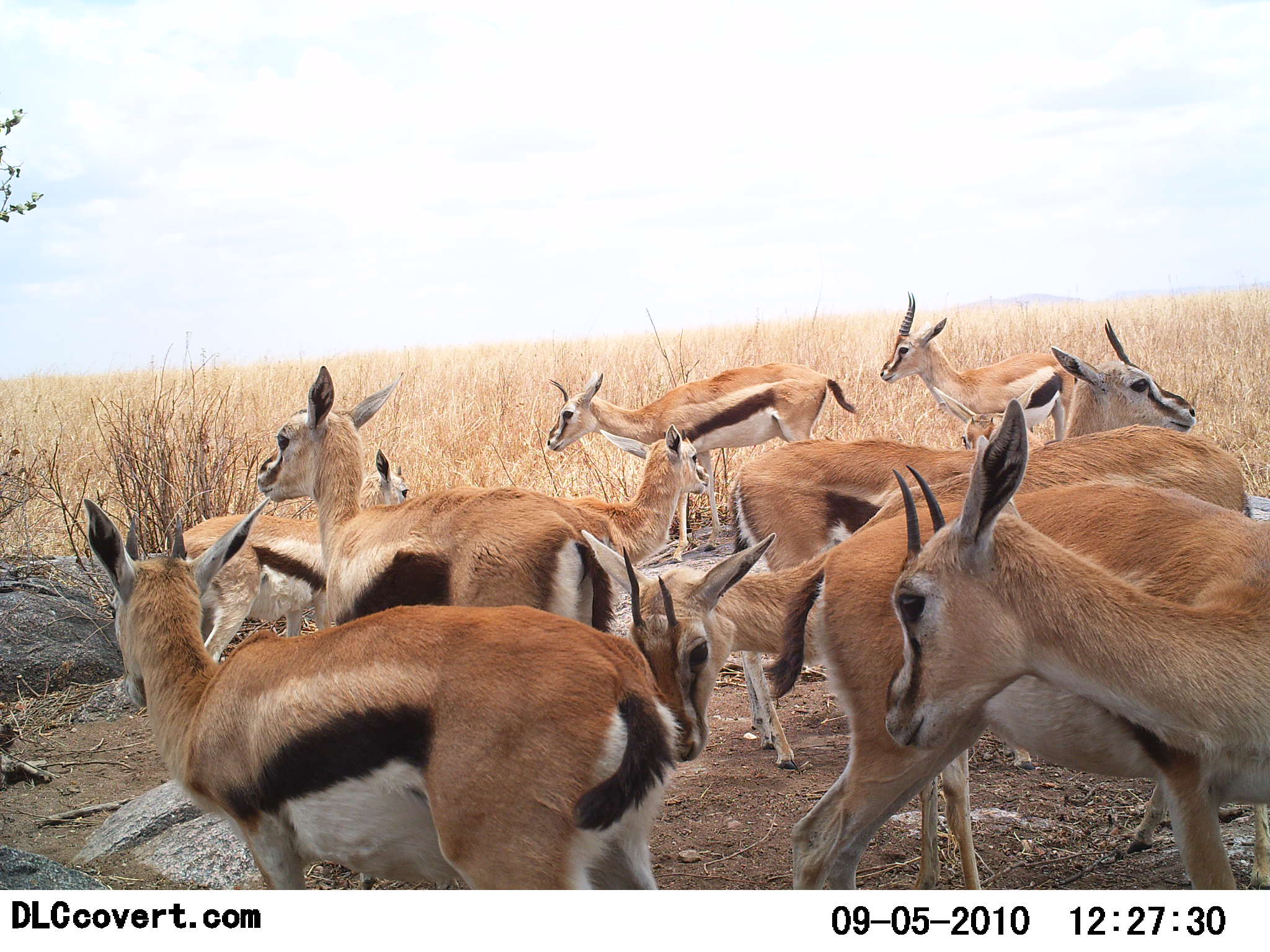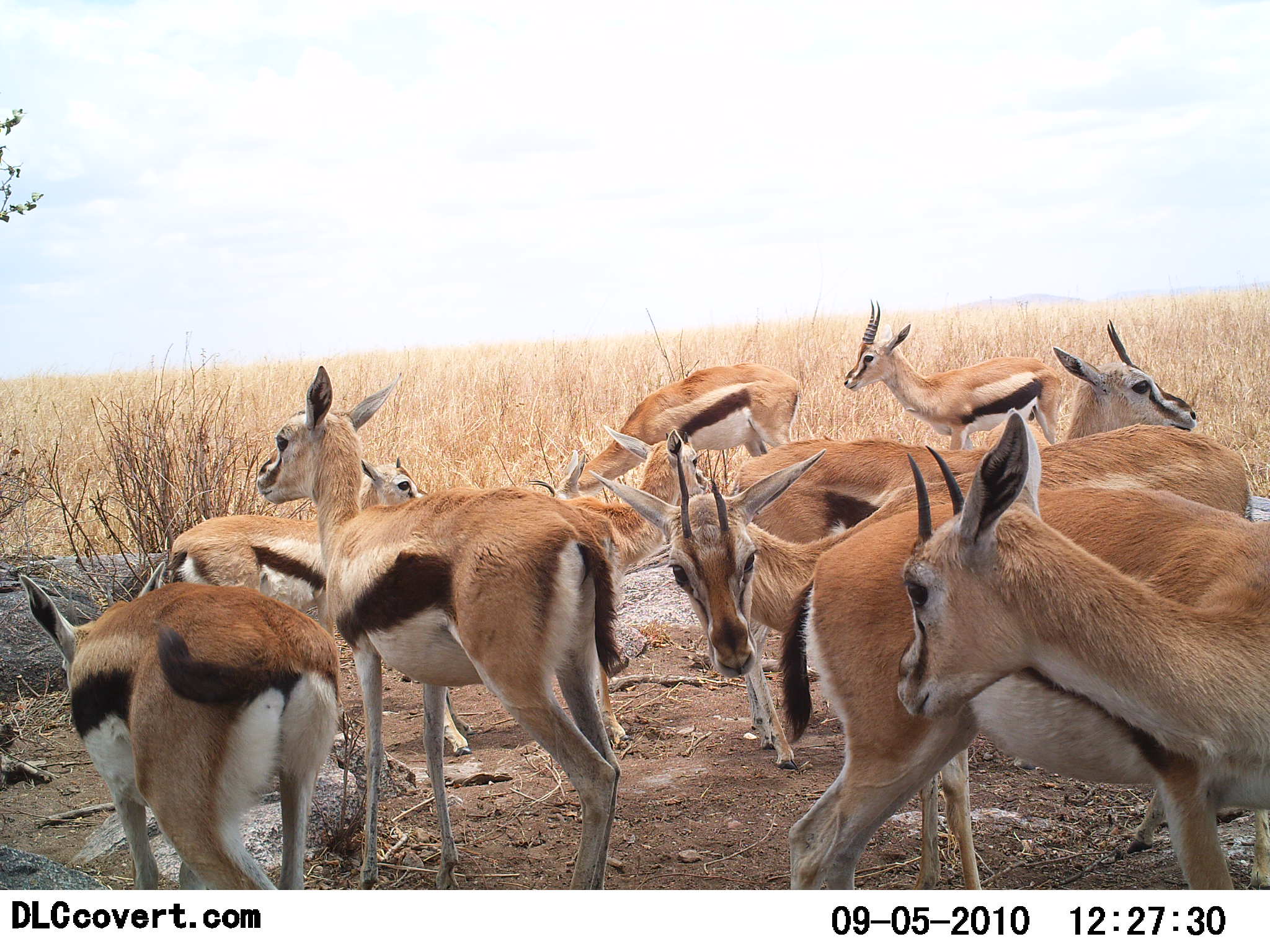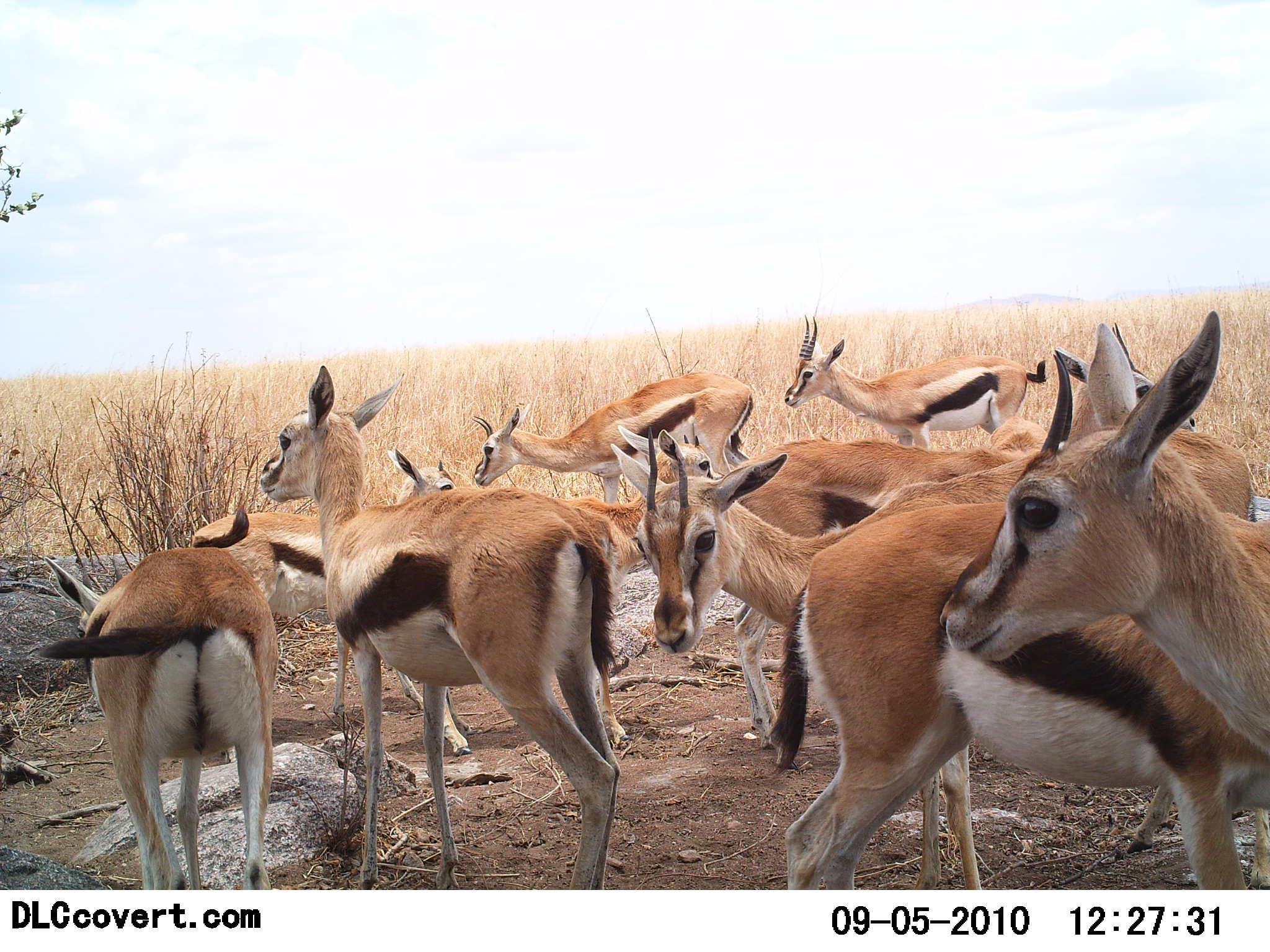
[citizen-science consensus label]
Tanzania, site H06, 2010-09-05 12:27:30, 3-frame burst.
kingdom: Animalia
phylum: Chordata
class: Mammalia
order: Artiodactyla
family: Bovidae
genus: Eudorcas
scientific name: Eudorcas thomsonii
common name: thomson's gazelle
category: gazellethomsons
Gazellethomsons (thomson's gazelle) (Eudorcas thomsonii), count 10. Behavior (volunteer vote fractions): standing 85%, resting 23%, moving 54%, interacting 46%. Young present (vote fraction): 23%. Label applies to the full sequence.